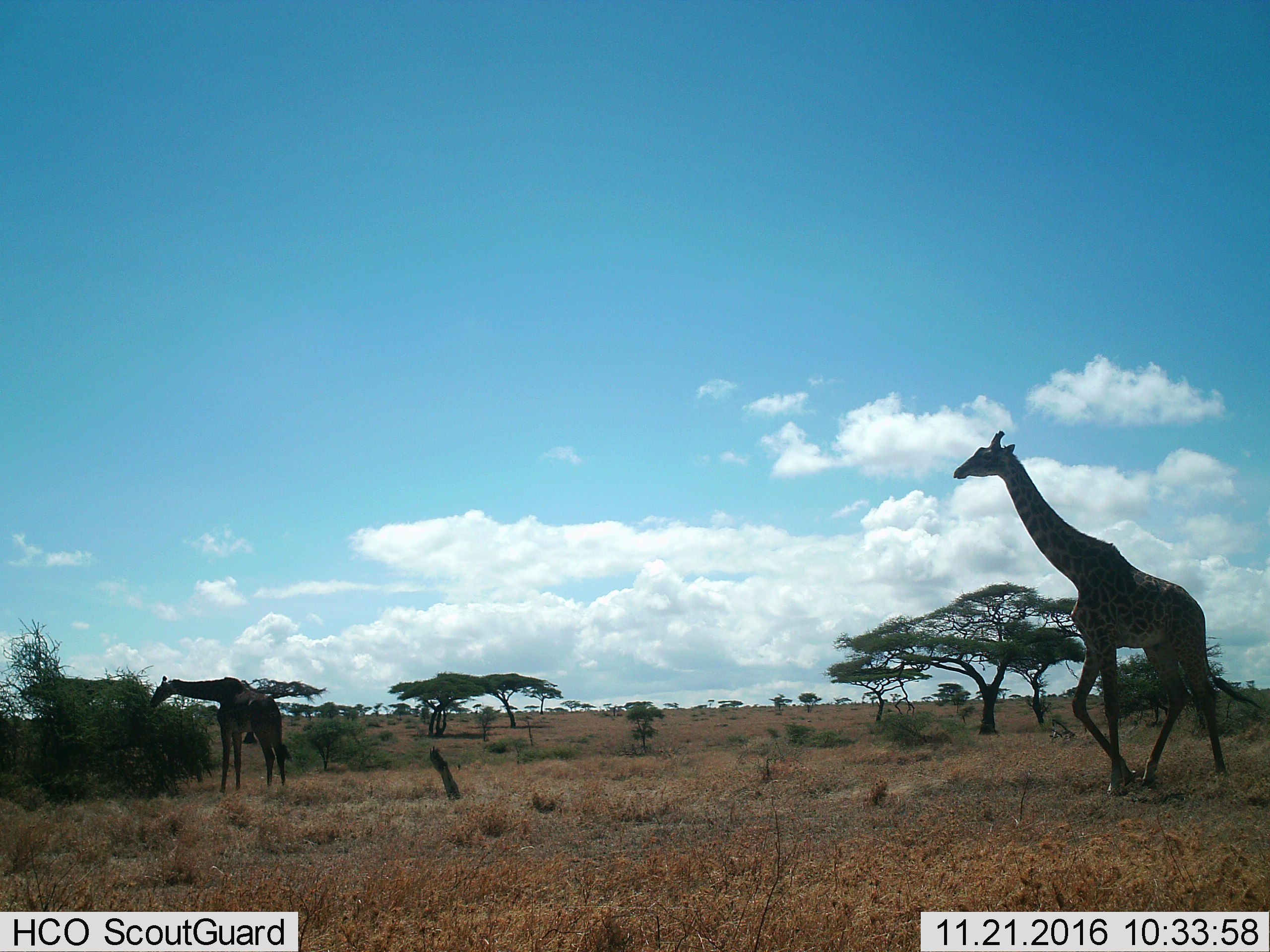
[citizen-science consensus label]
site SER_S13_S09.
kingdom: Animalia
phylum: Chordata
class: Mammalia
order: Artiodactyla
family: Giraffidae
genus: Giraffa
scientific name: Giraffa camelopardalis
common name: giraffe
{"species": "giraffe (Giraffa camelopardalis)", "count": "2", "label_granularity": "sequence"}